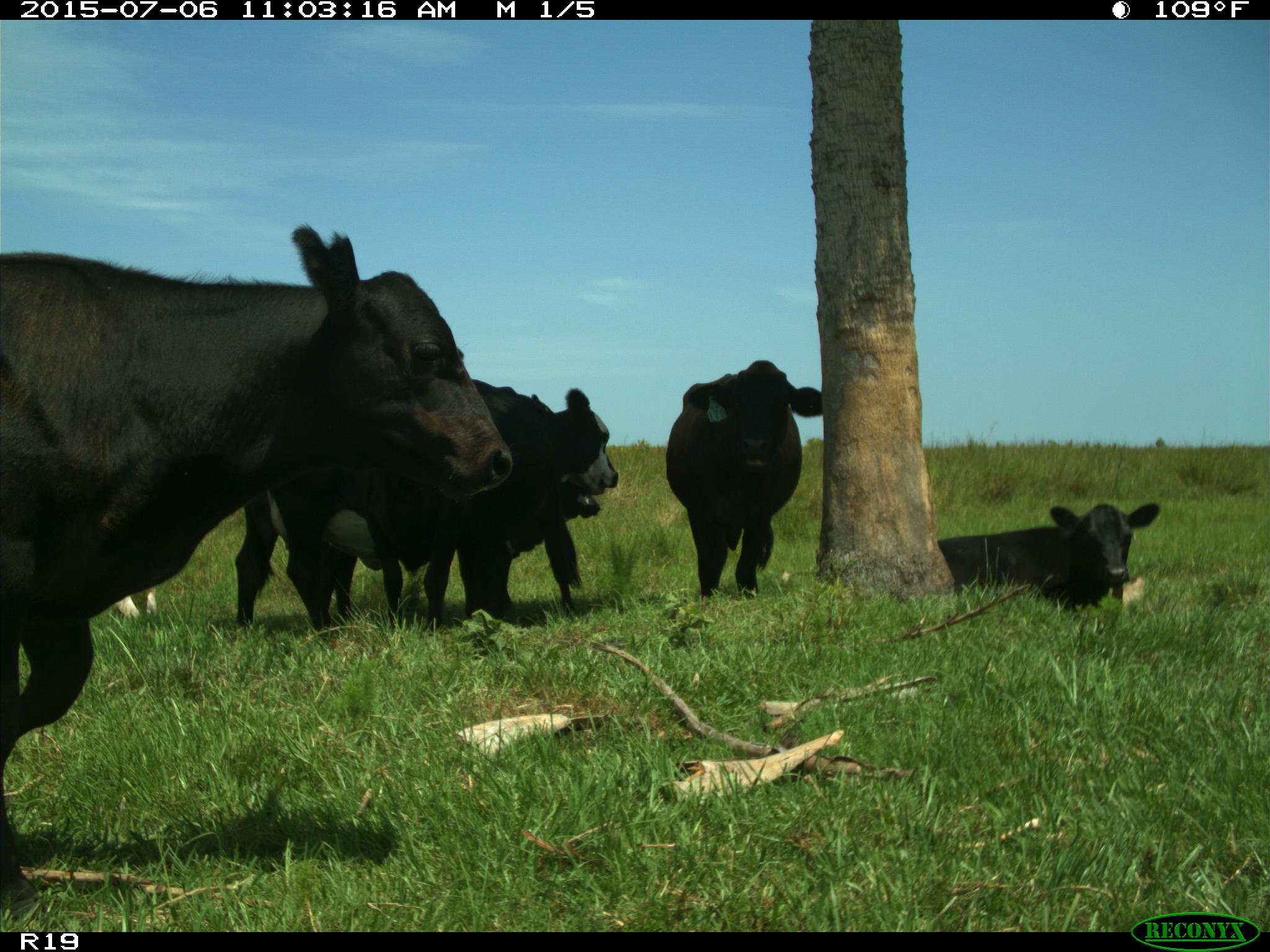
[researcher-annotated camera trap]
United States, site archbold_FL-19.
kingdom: Animalia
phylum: Chordata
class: Mammalia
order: Artiodactyla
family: Bovidae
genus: Bos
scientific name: Bos taurus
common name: domestic cow